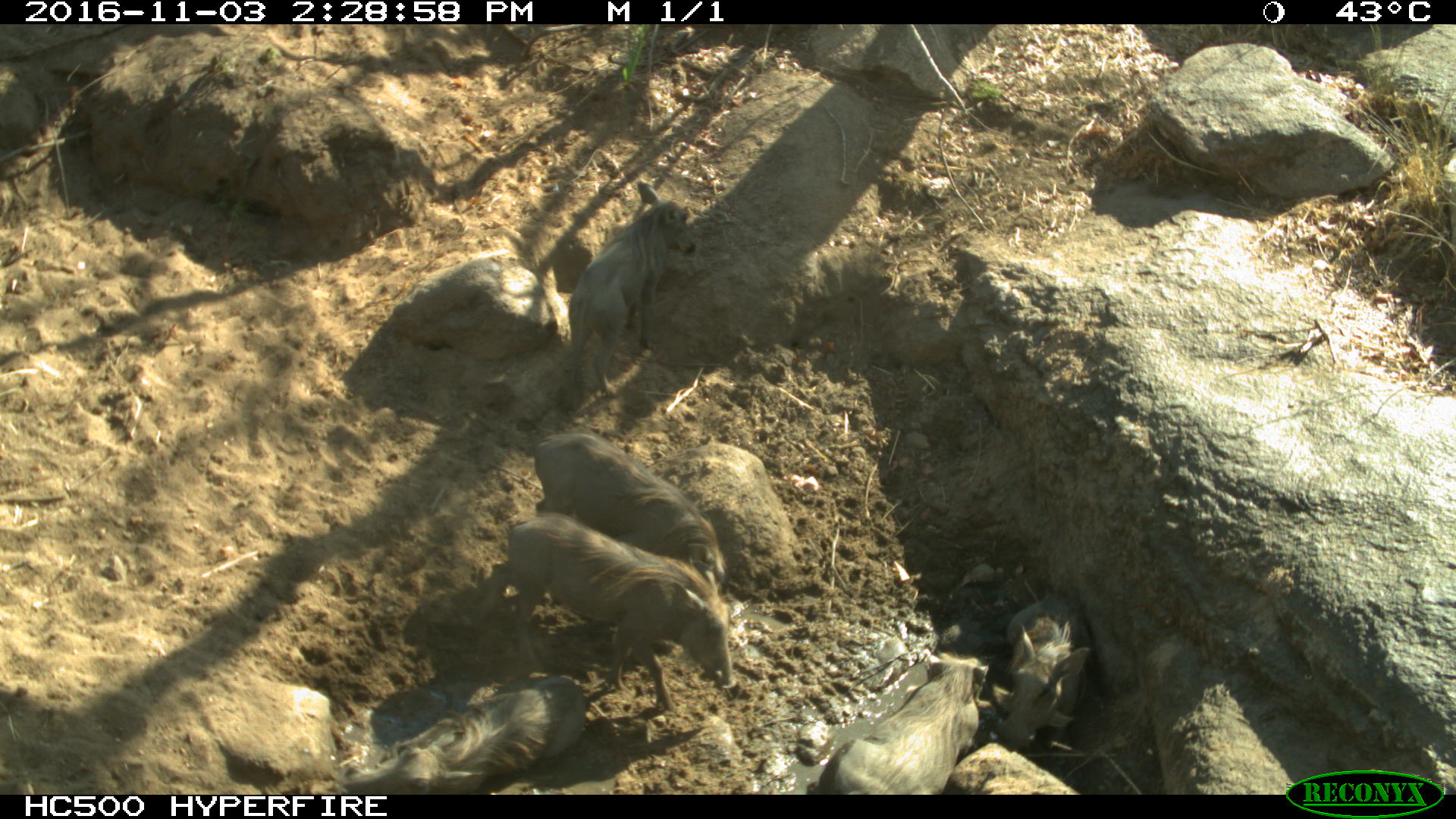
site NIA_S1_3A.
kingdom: Animalia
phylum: Chordata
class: Mammalia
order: Artiodactyla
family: Suidae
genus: Phacochoerus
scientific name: Phacochoerus africanus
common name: warthog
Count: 6.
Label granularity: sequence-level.